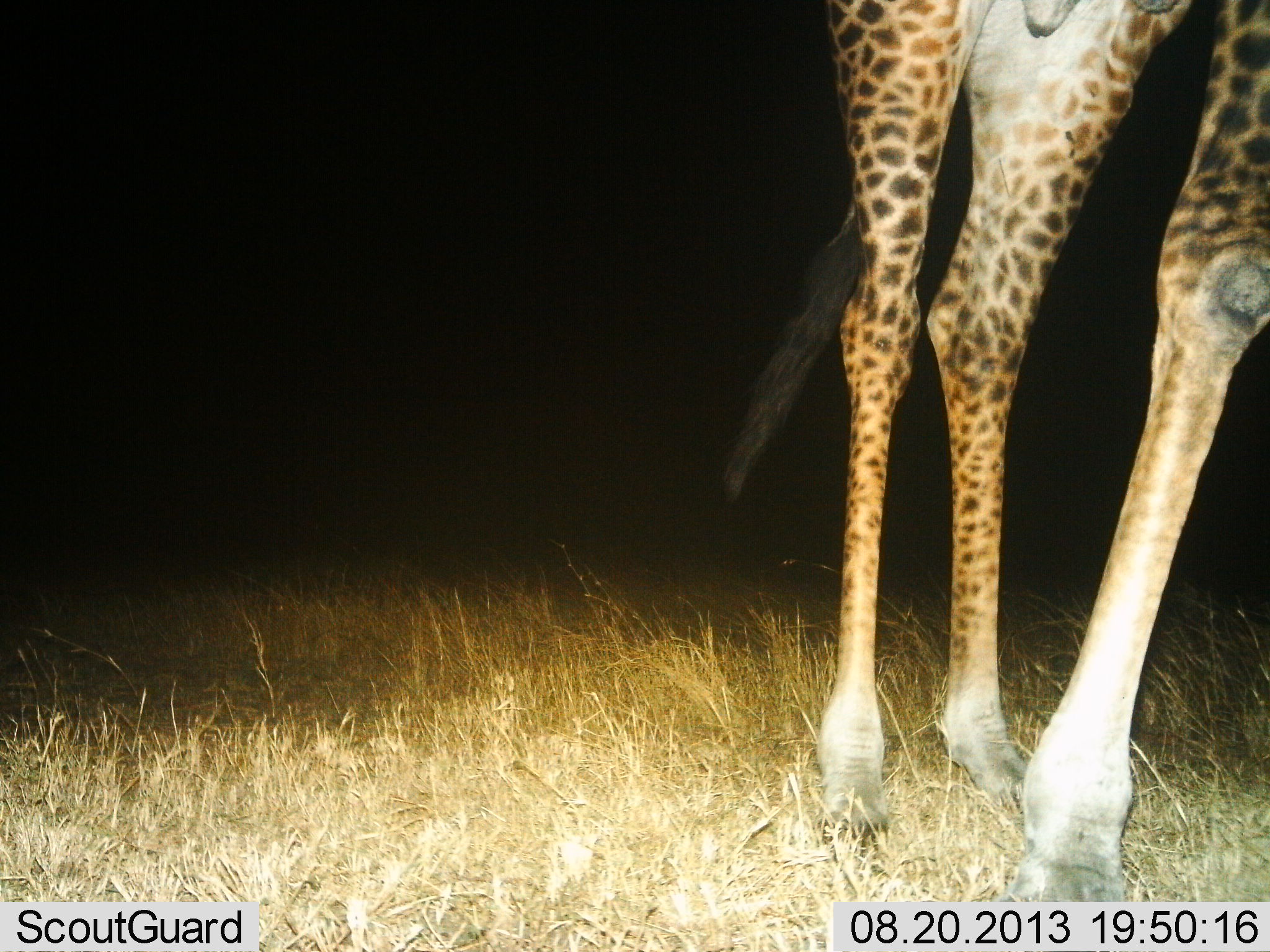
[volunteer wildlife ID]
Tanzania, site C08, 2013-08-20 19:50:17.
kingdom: Animalia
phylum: Chordata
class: Mammalia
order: Artiodactyla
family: Giraffidae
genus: Giraffa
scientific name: Giraffa camelopardalis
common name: giraffe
Giraffe (Giraffa camelopardalis), count 1. Behavior (volunteer vote fractions): standing 72%, resting 0%, moving 28%, interacting 0%. Young present (vote fraction): 0%. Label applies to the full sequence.